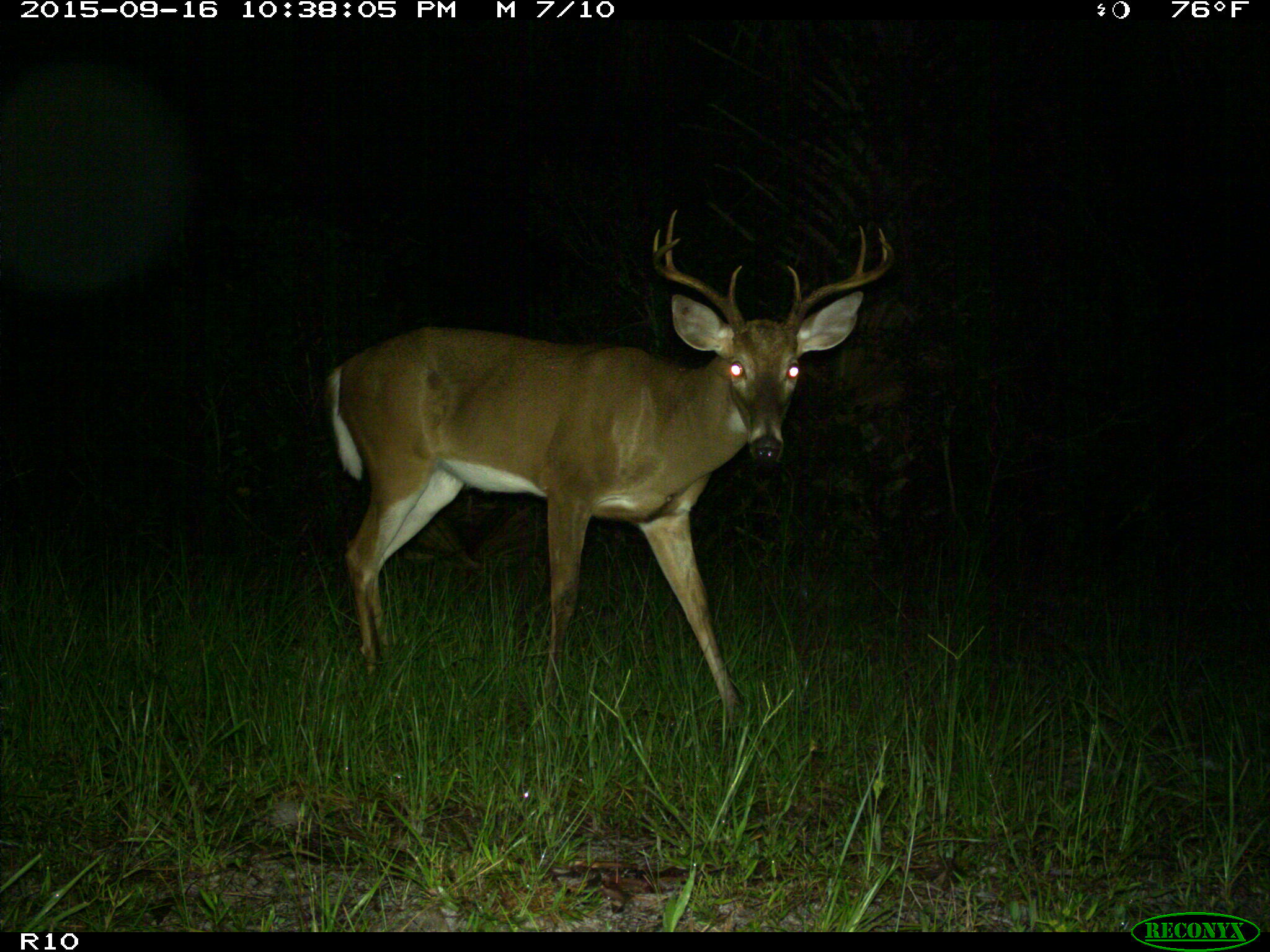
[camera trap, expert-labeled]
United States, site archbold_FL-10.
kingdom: Animalia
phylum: Chordata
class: Mammalia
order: Artiodactyla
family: Cervidae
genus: Odocoileus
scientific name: Odocoileus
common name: deer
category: unidentified deer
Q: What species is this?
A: Unidentified deer (deer) (Odocoileus).